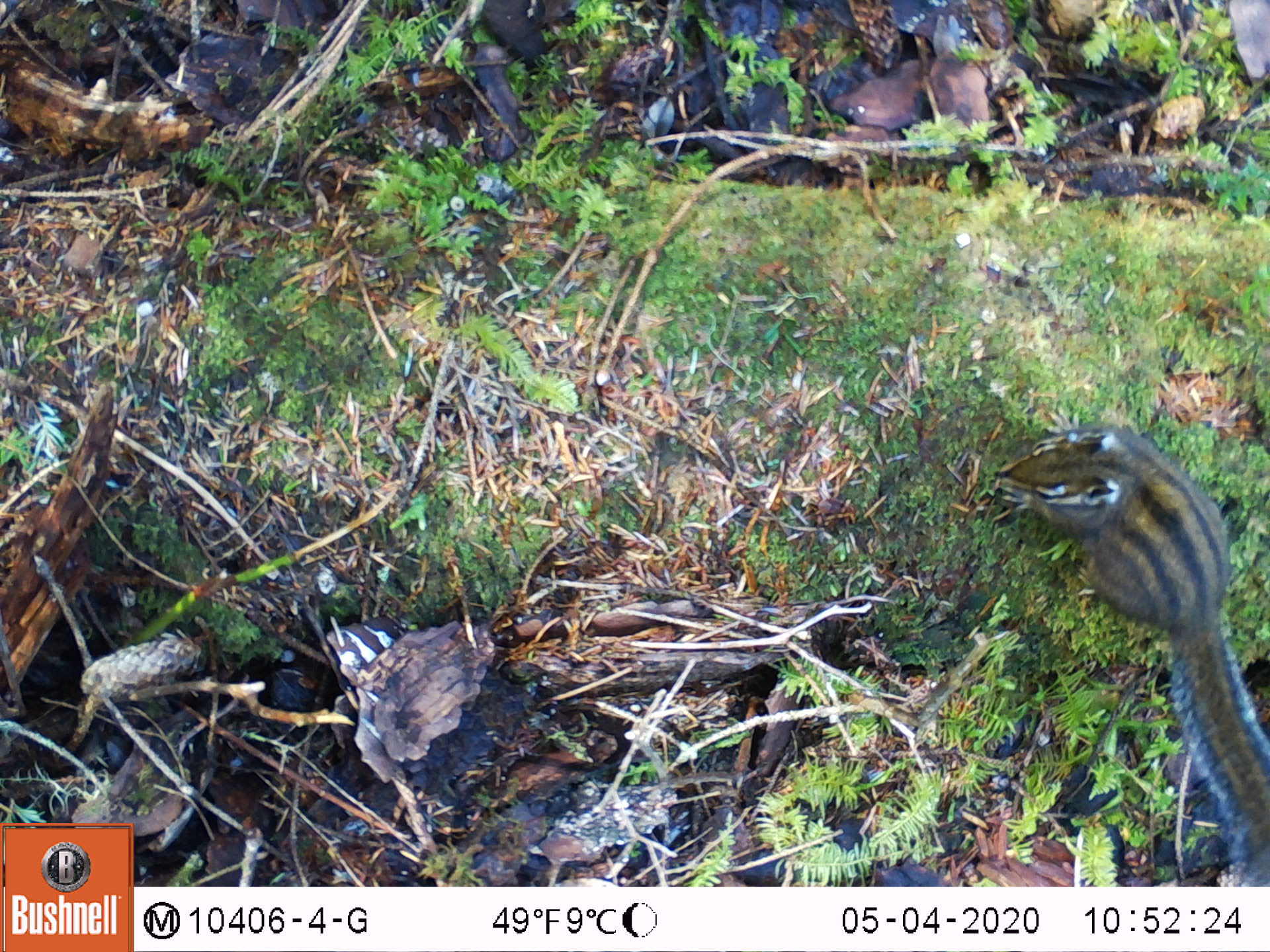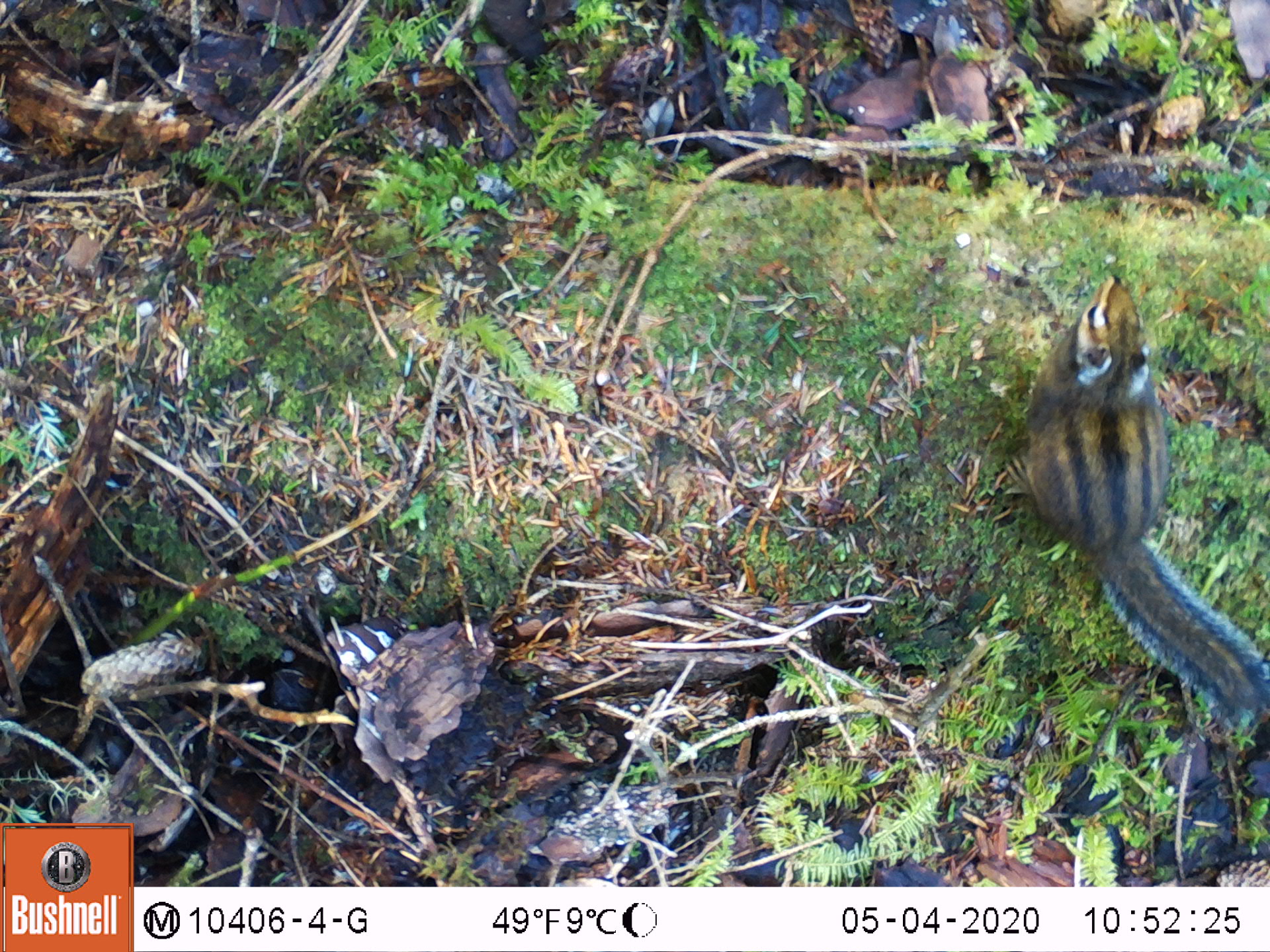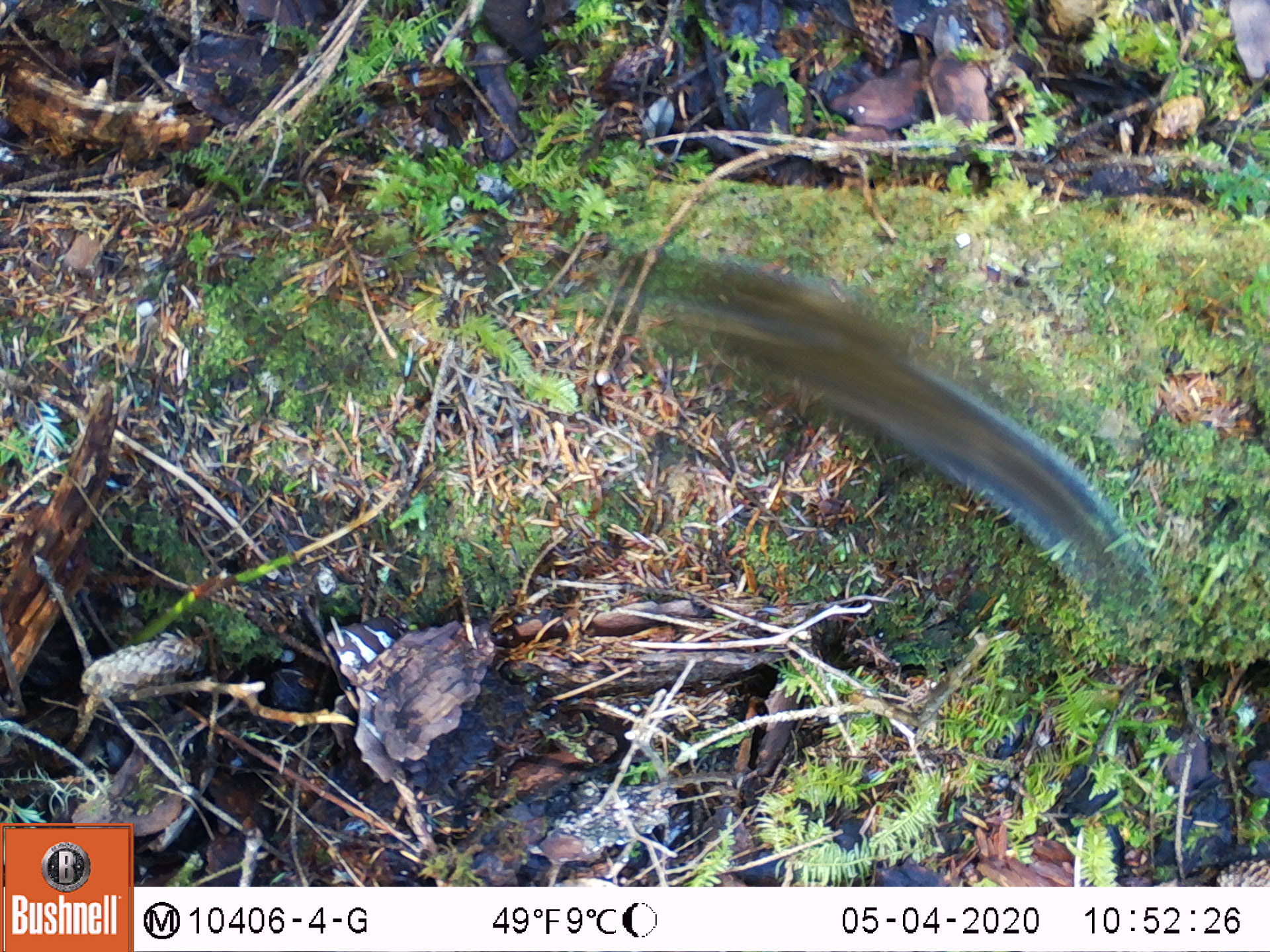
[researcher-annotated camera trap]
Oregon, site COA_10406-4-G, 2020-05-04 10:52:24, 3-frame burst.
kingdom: Animalia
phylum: Chordata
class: Mammalia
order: Rodentia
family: Sciuridae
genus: Neotamias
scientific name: Neotamias townsendii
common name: townsend's chipmunk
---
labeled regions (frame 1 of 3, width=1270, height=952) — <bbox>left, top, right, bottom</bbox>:
townsend's chipmunk: <bbox>984, 399, 1268, 873</bbox>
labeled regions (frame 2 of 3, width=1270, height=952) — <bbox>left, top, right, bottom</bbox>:
townsend's chipmunk: <bbox>990, 260, 1266, 743</bbox>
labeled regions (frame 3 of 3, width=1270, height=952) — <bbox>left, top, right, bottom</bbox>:
townsend's chipmunk: <bbox>607, 228, 1167, 629</bbox>